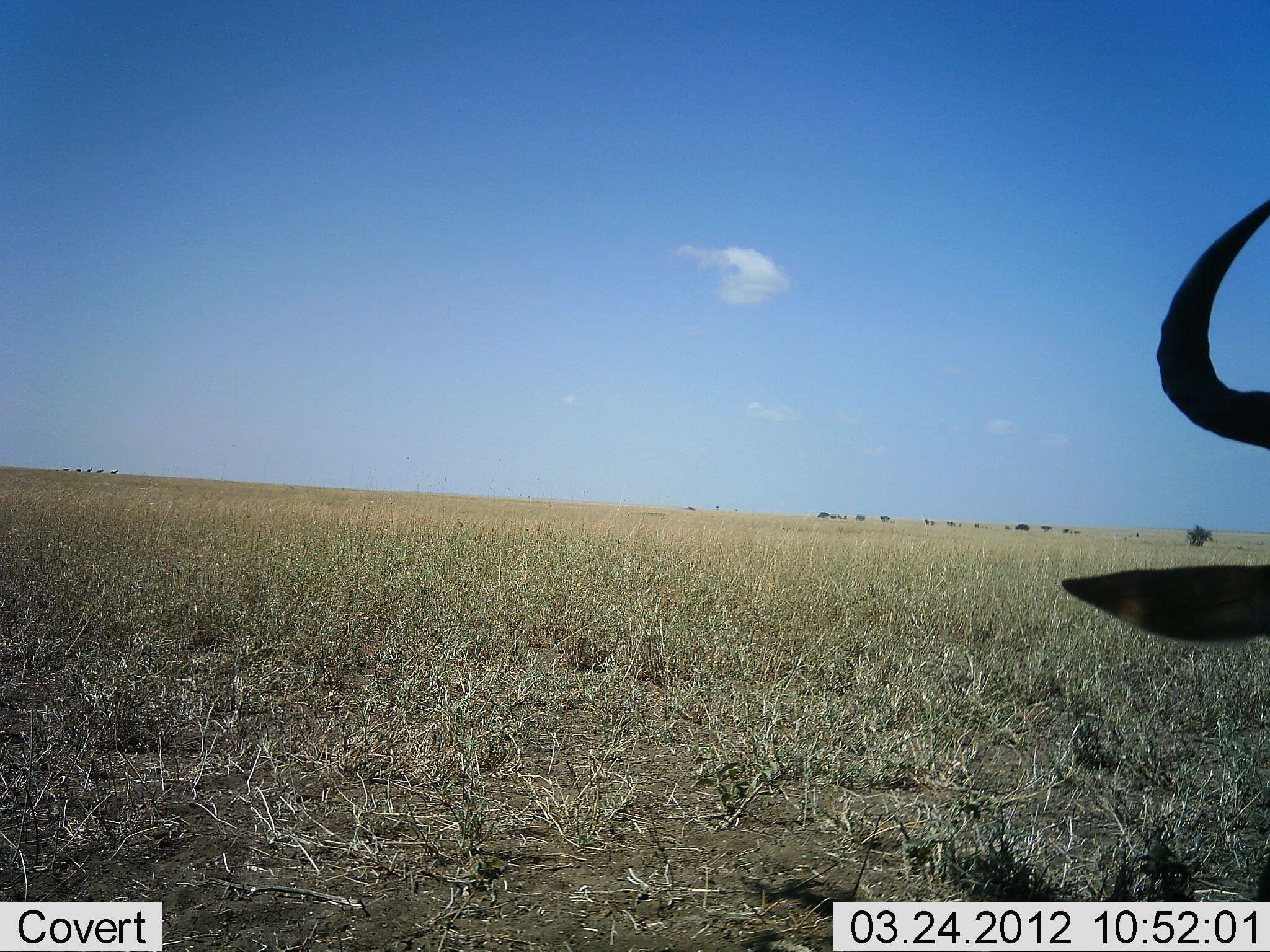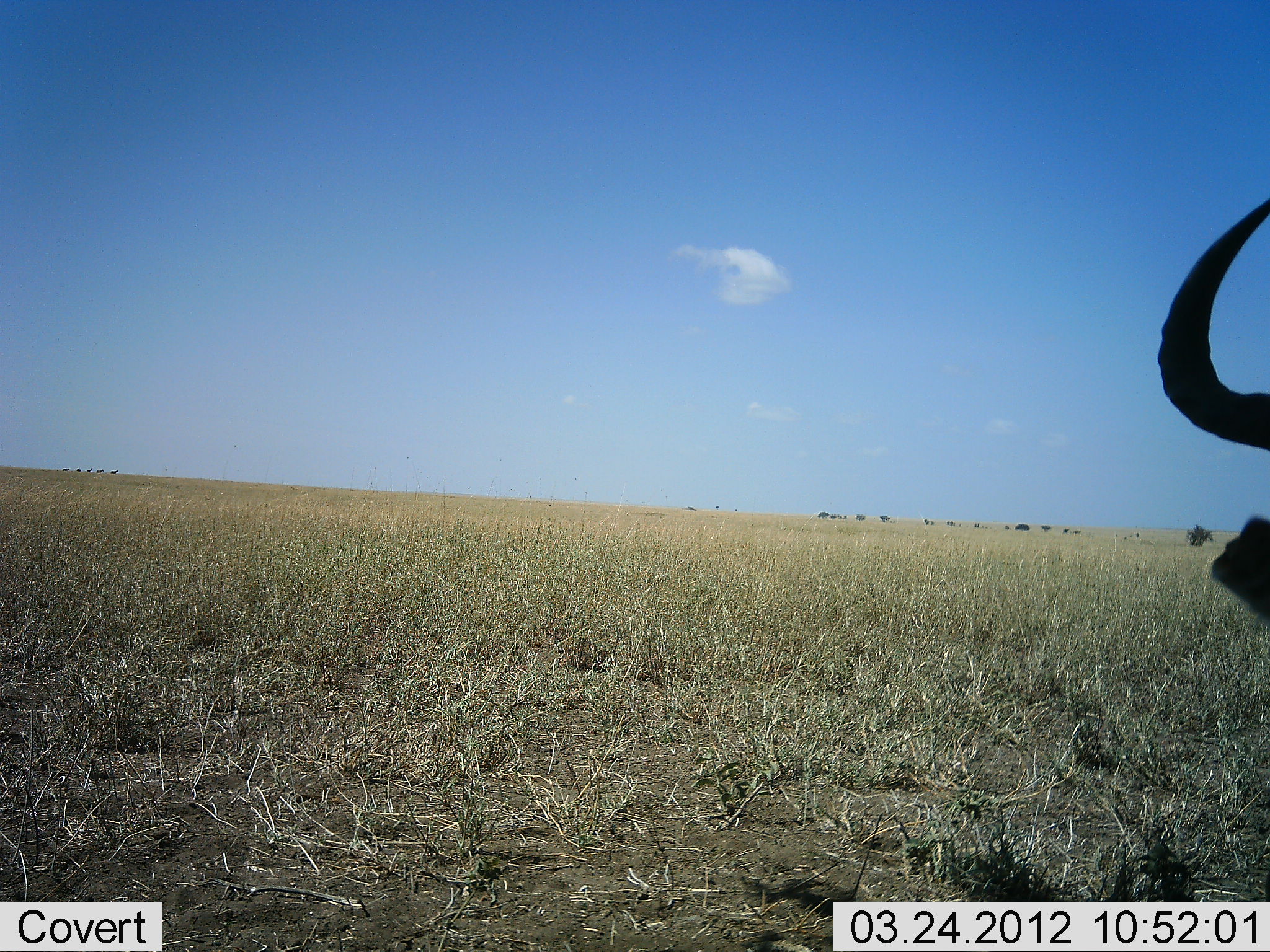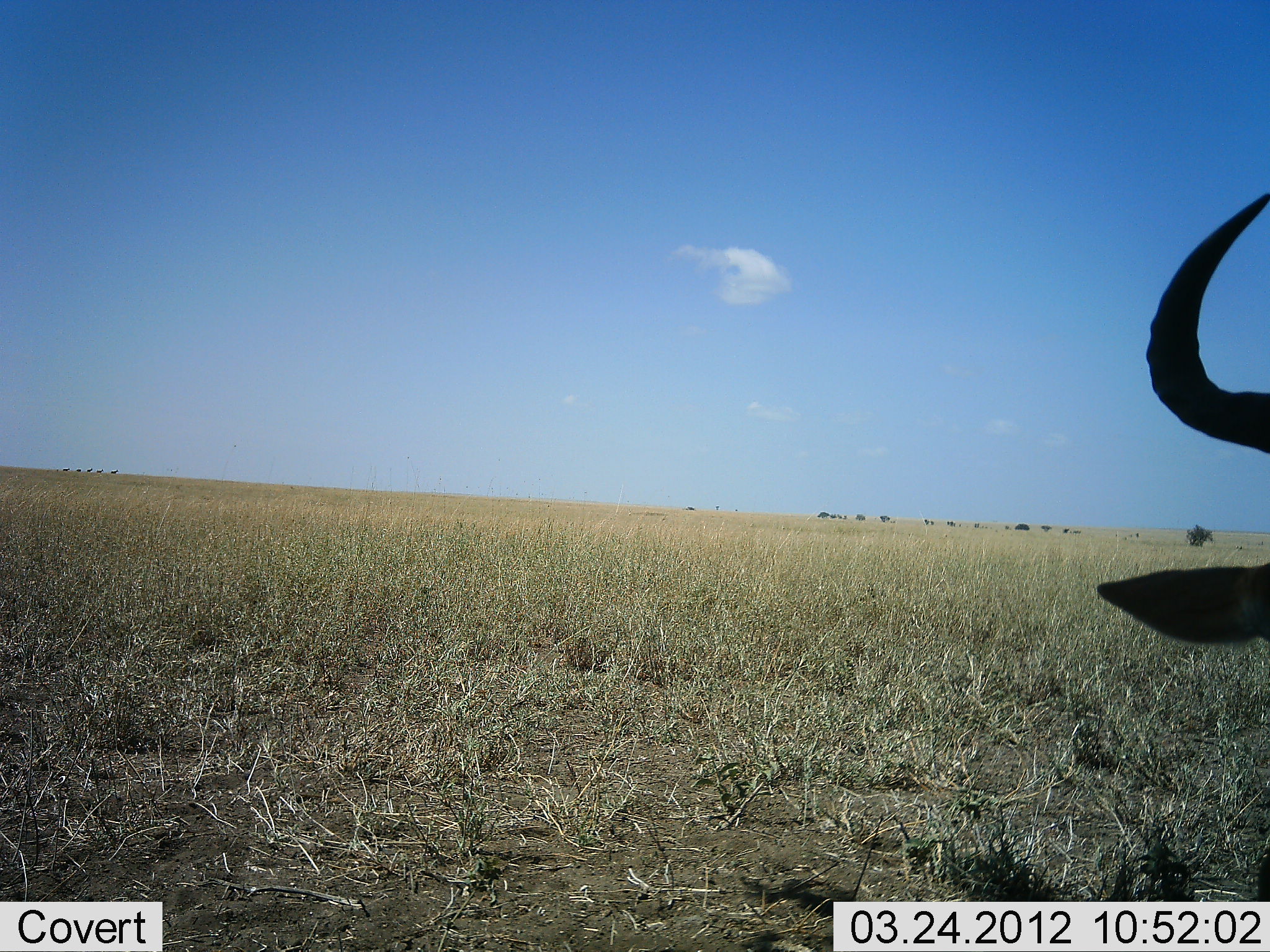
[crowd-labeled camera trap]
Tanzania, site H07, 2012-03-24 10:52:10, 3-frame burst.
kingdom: Animalia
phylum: Chordata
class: Mammalia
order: Artiodactyla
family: Bovidae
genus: Connochaetes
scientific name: Connochaetes taurinus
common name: blue wildebeest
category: wildebeest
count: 1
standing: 72%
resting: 17%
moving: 6%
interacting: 6%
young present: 0%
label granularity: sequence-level